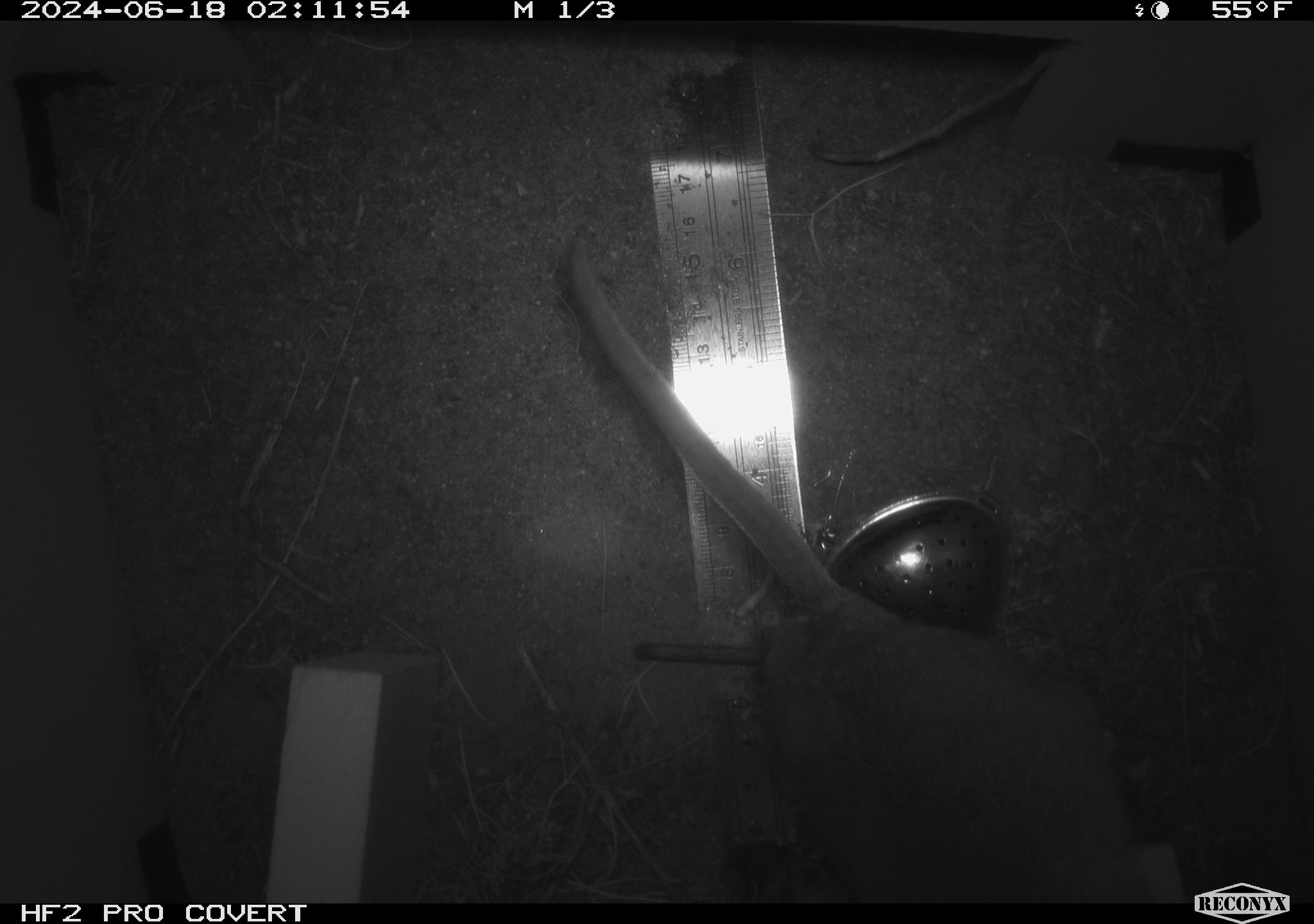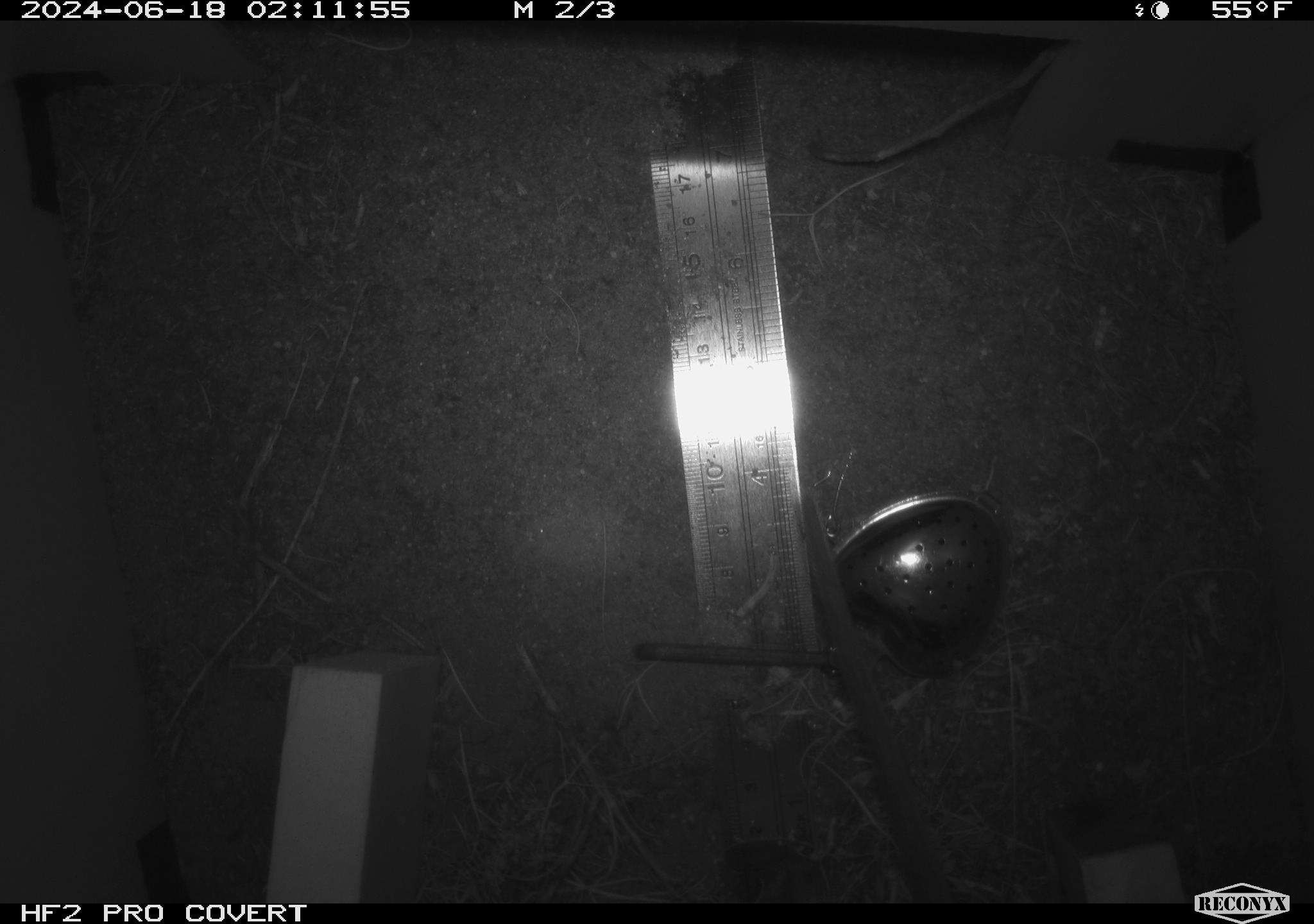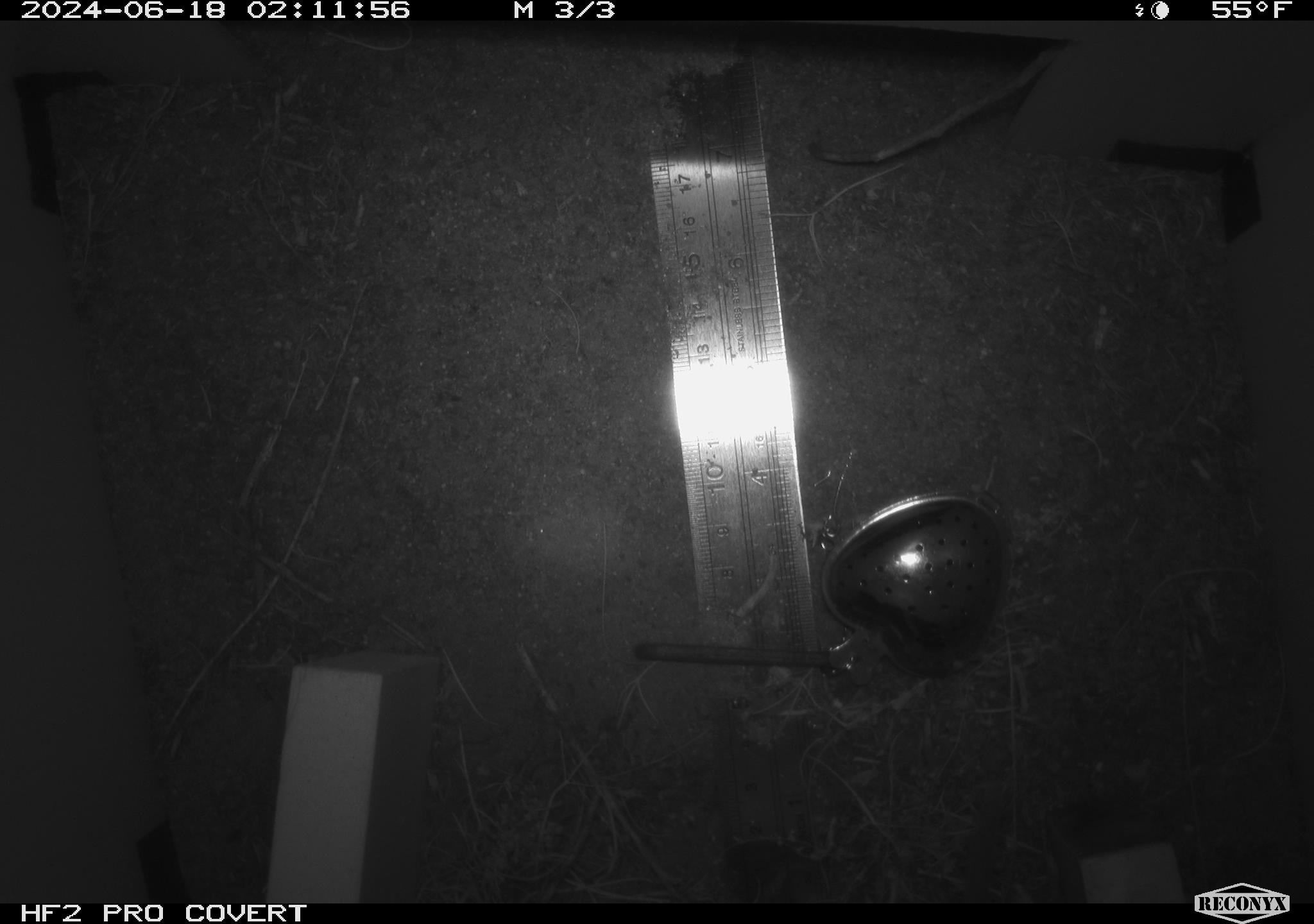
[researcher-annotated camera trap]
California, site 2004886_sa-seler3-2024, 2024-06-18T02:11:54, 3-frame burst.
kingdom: Animalia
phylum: Chordata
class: Mammalia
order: Rodentia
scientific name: Rodentia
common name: woodrat or rat or mouse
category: woodrat or rat or mouse species